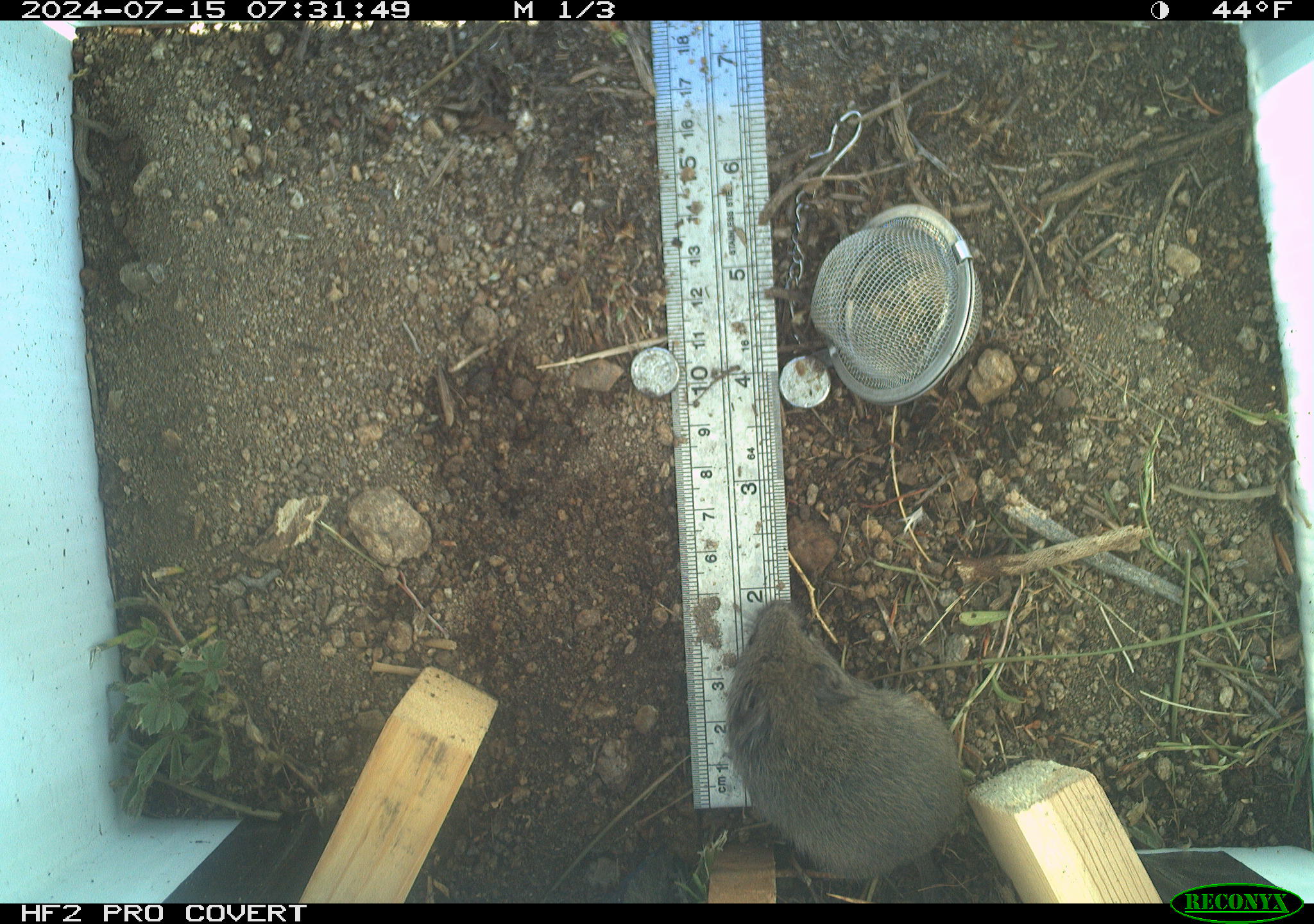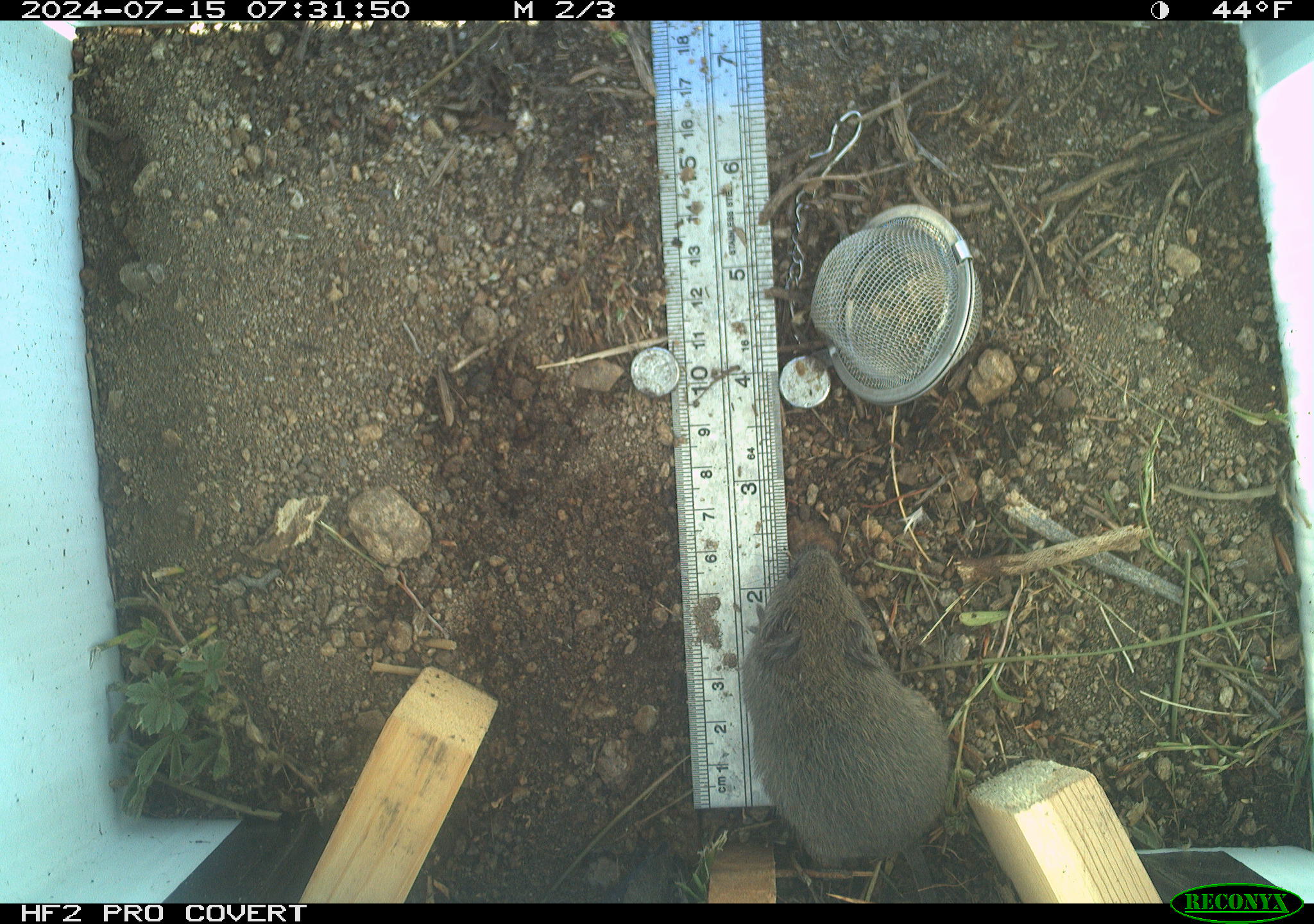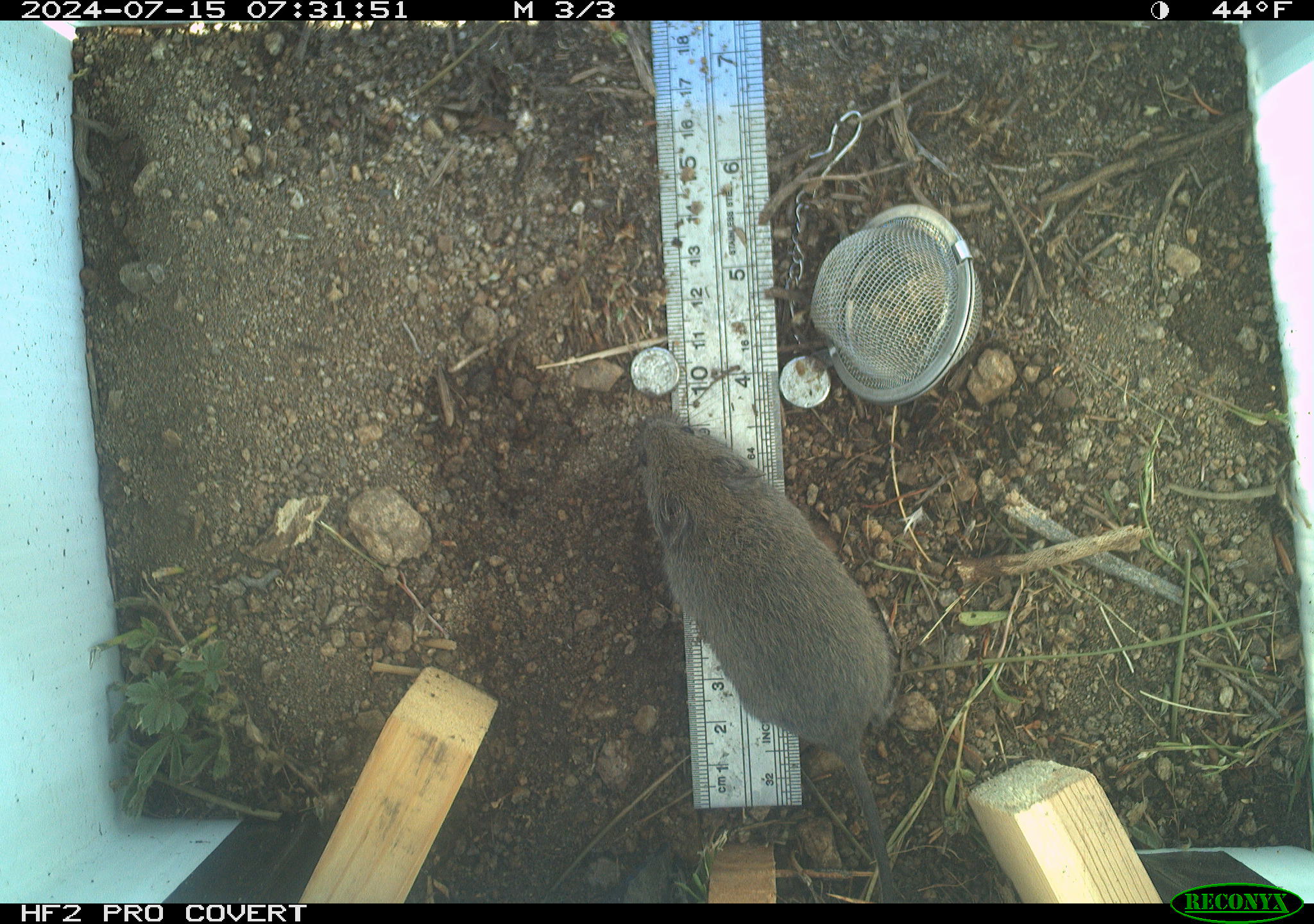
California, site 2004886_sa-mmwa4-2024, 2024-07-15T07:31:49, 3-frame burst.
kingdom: Animalia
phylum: Chordata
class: Mammalia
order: Rodentia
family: Cricetidae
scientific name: Arvicolinae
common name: voles, lemmings, and muskrats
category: arvicolinae subfamily